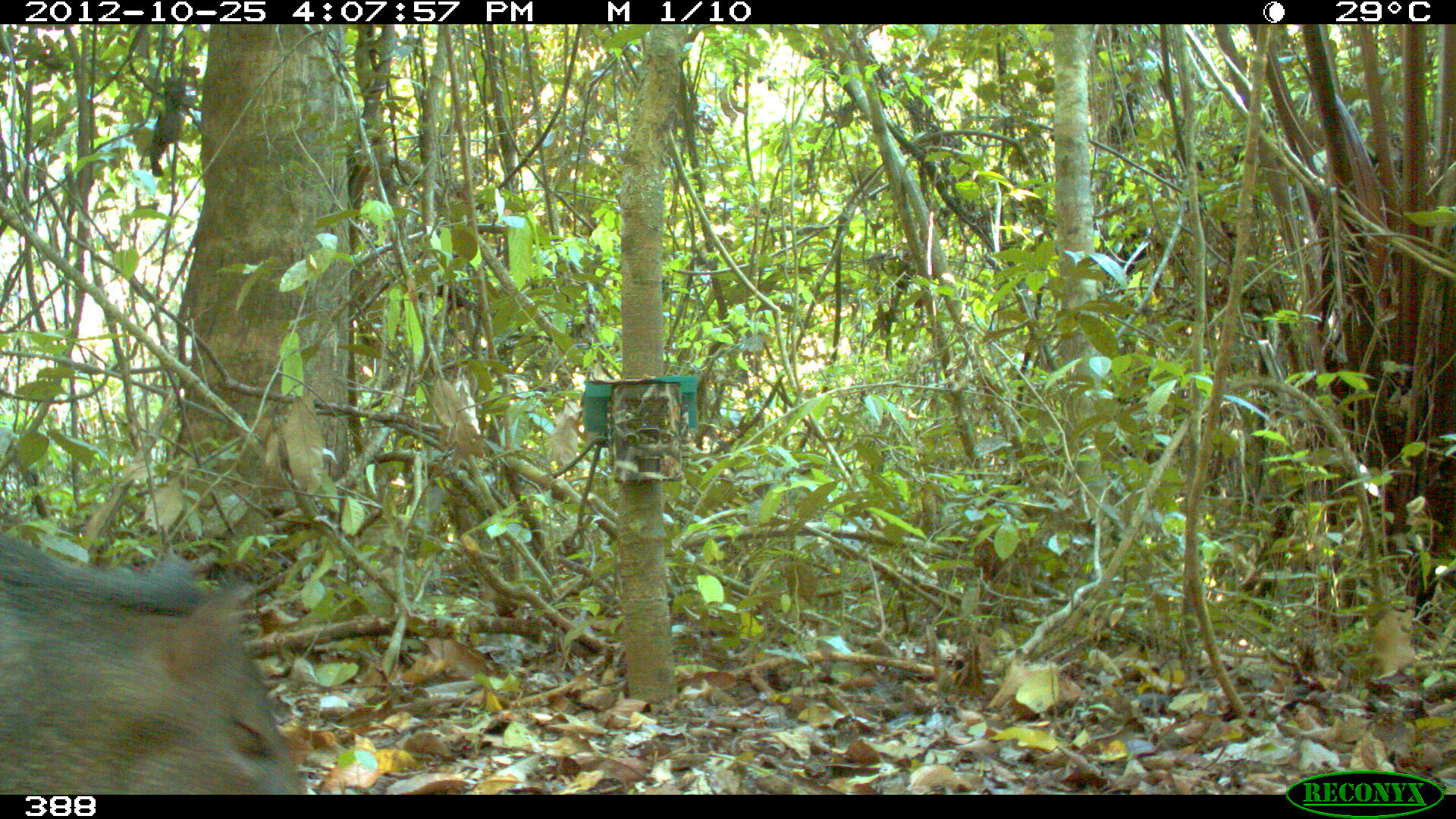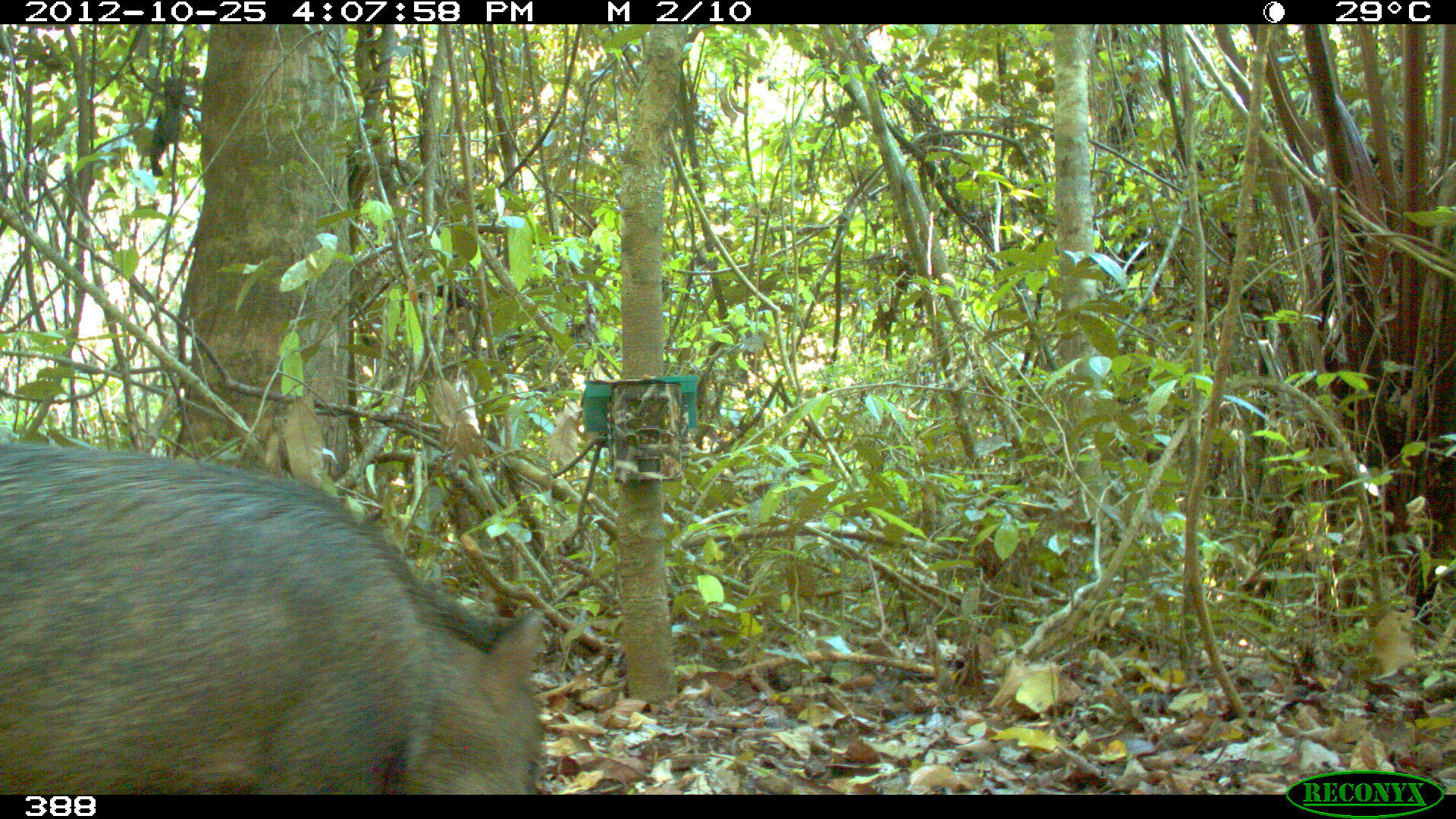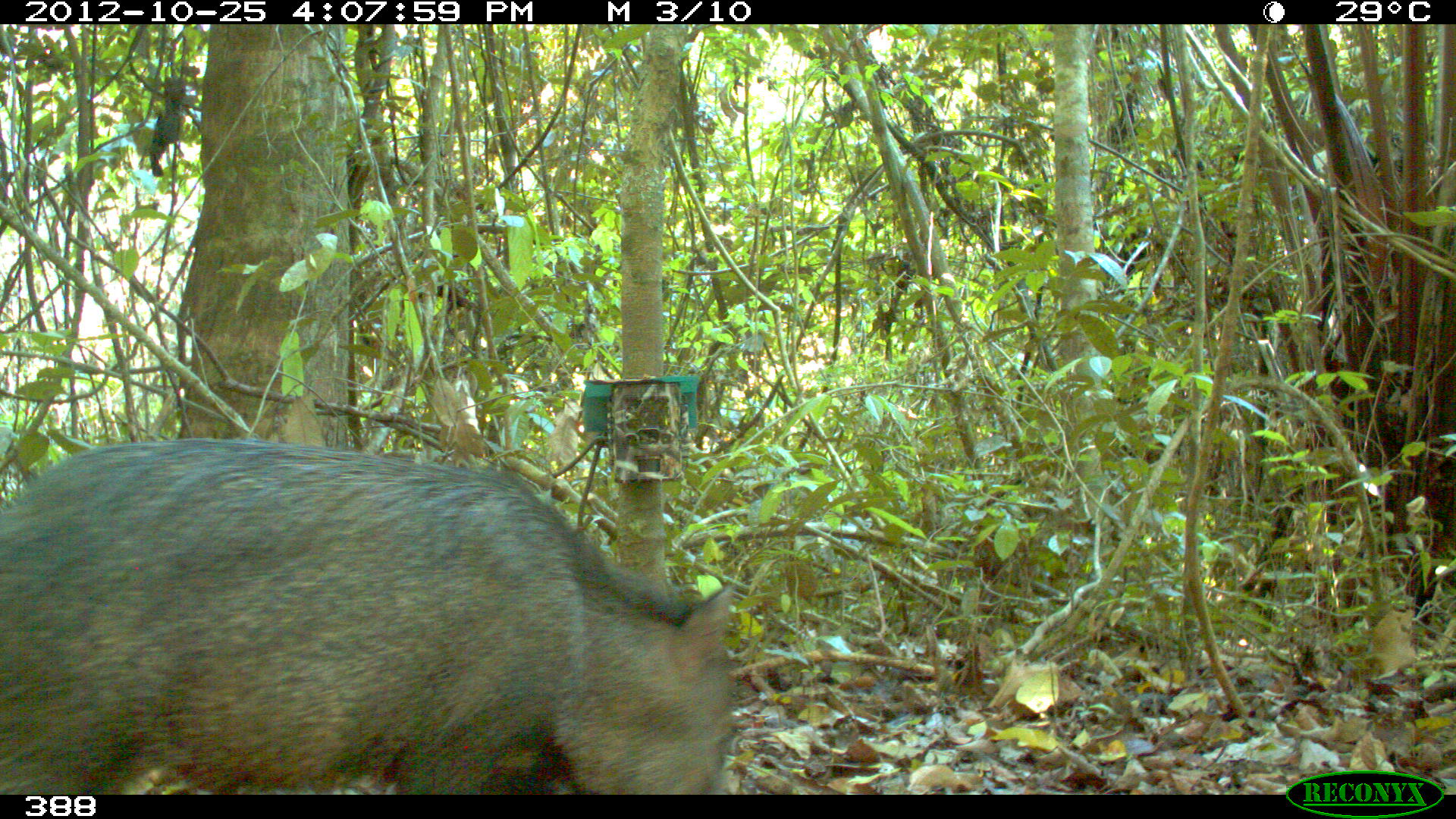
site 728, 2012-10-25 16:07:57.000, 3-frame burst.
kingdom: Animalia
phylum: Chordata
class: Mammalia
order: Artiodactyla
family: Tayassuidae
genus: Pecari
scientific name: Pecari tajacu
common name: collared peccary